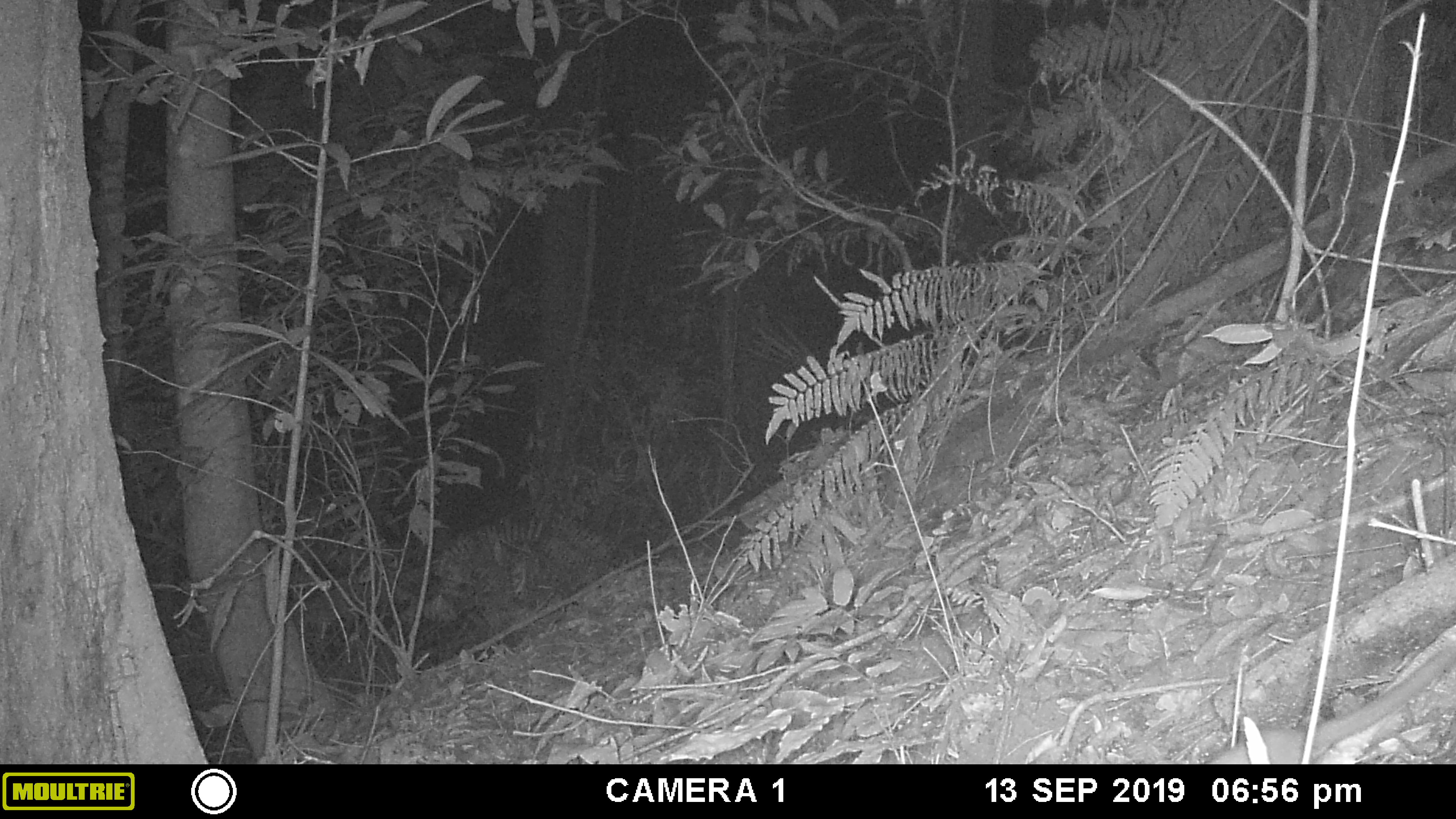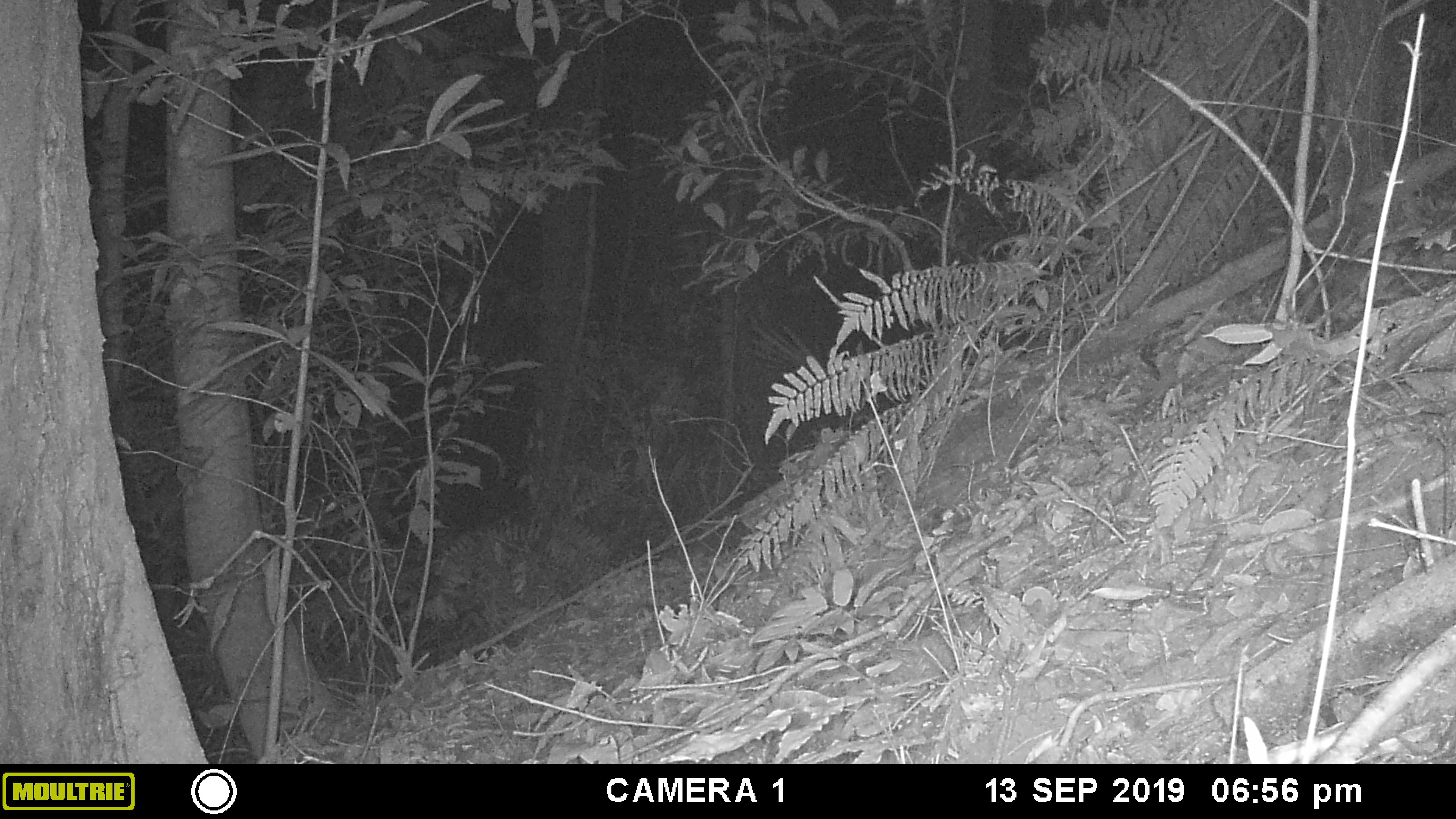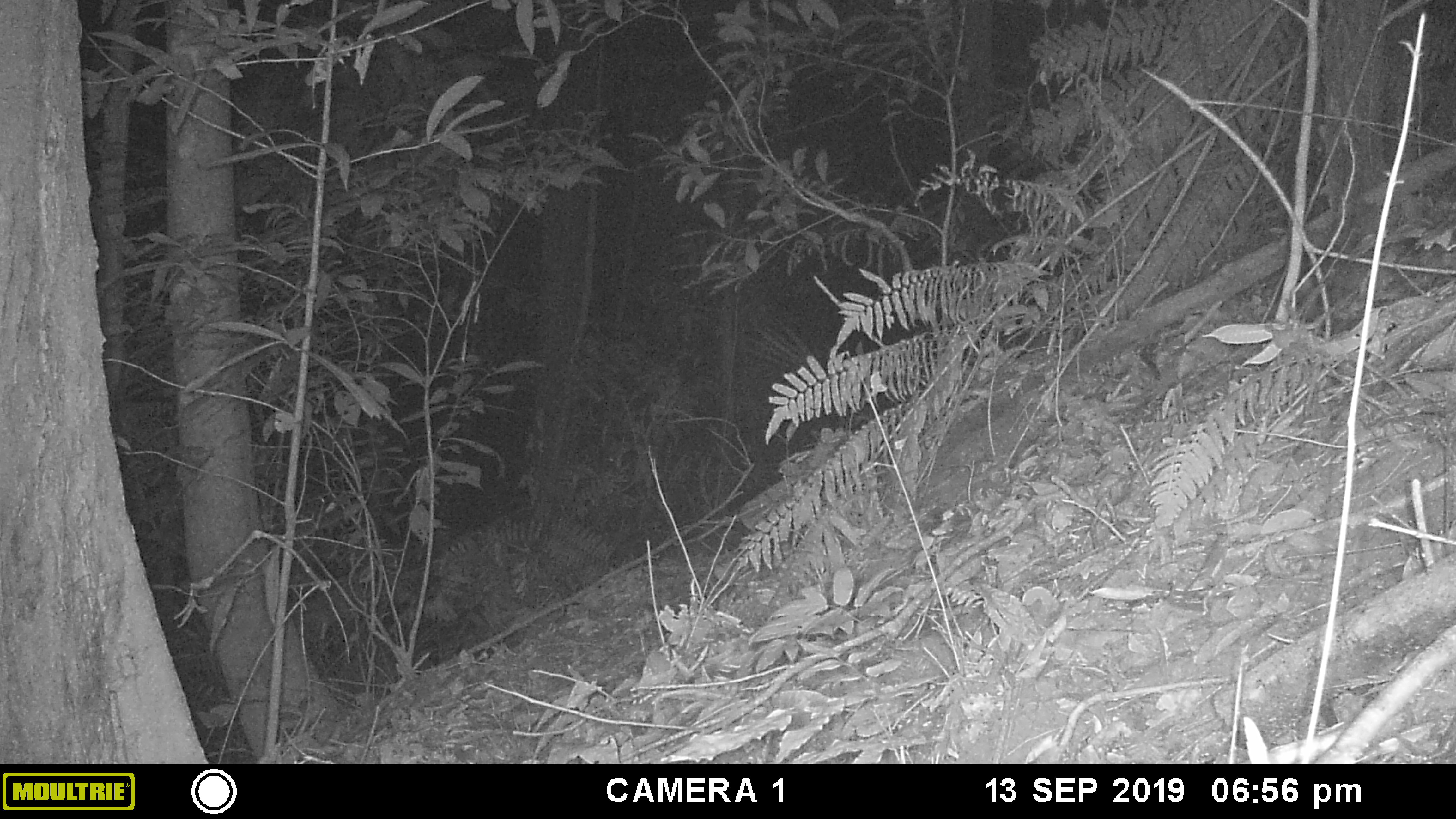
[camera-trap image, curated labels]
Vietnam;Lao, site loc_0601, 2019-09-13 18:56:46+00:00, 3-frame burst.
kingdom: Animalia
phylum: Chordata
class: Mammalia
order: Rodentia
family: Muridae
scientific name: Muridae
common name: old-world mice and rats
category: unidentified murid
Unidentified murid (old-world mice and rats) (Muridae). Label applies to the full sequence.